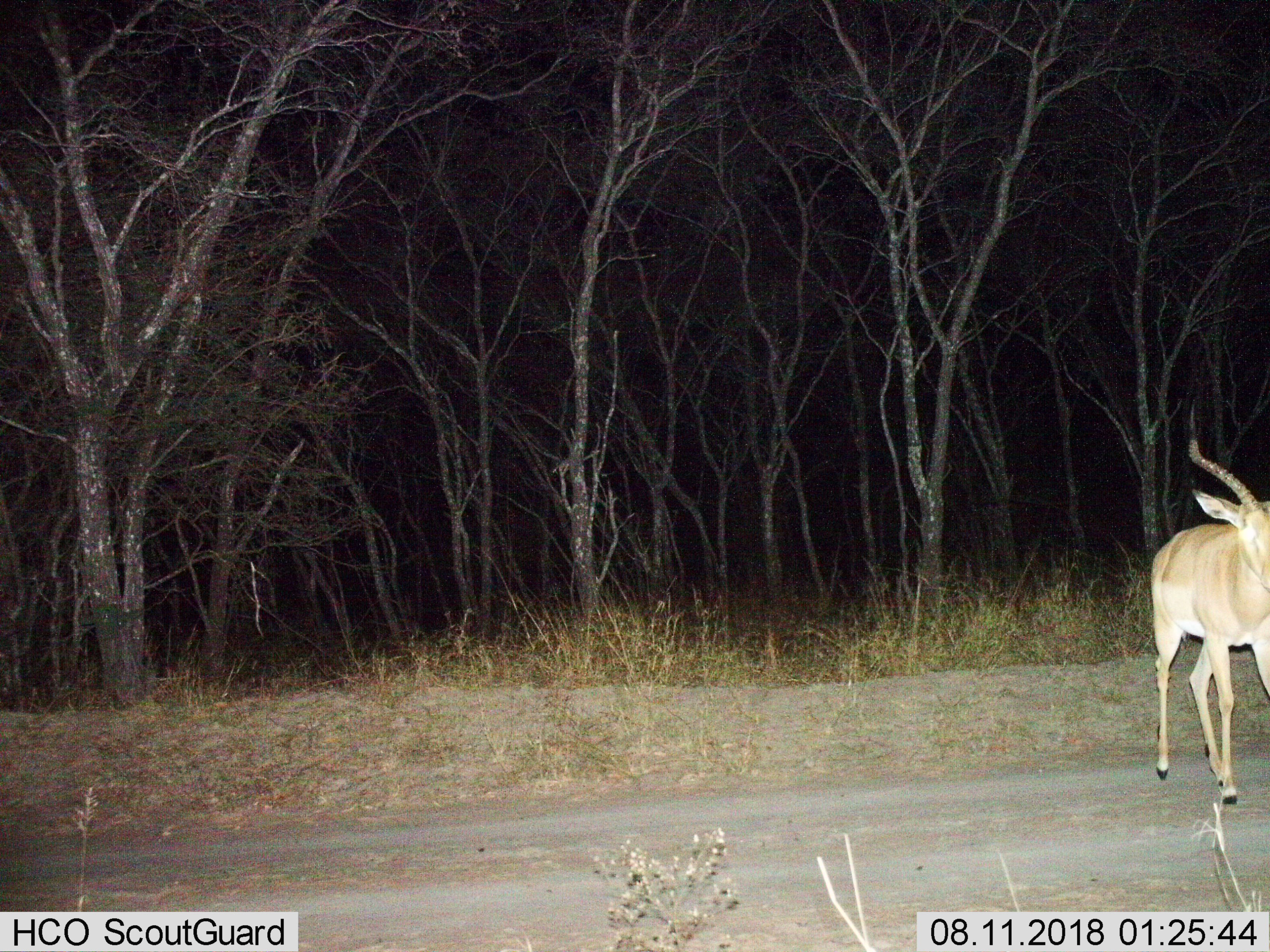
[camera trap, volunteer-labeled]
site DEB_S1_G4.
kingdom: Animalia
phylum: Chordata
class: Mammalia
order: Artiodactyla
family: Bovidae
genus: Aepyceros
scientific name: Aepyceros melampus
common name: impala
Impala (Aepyceros melampus), count 1. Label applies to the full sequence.